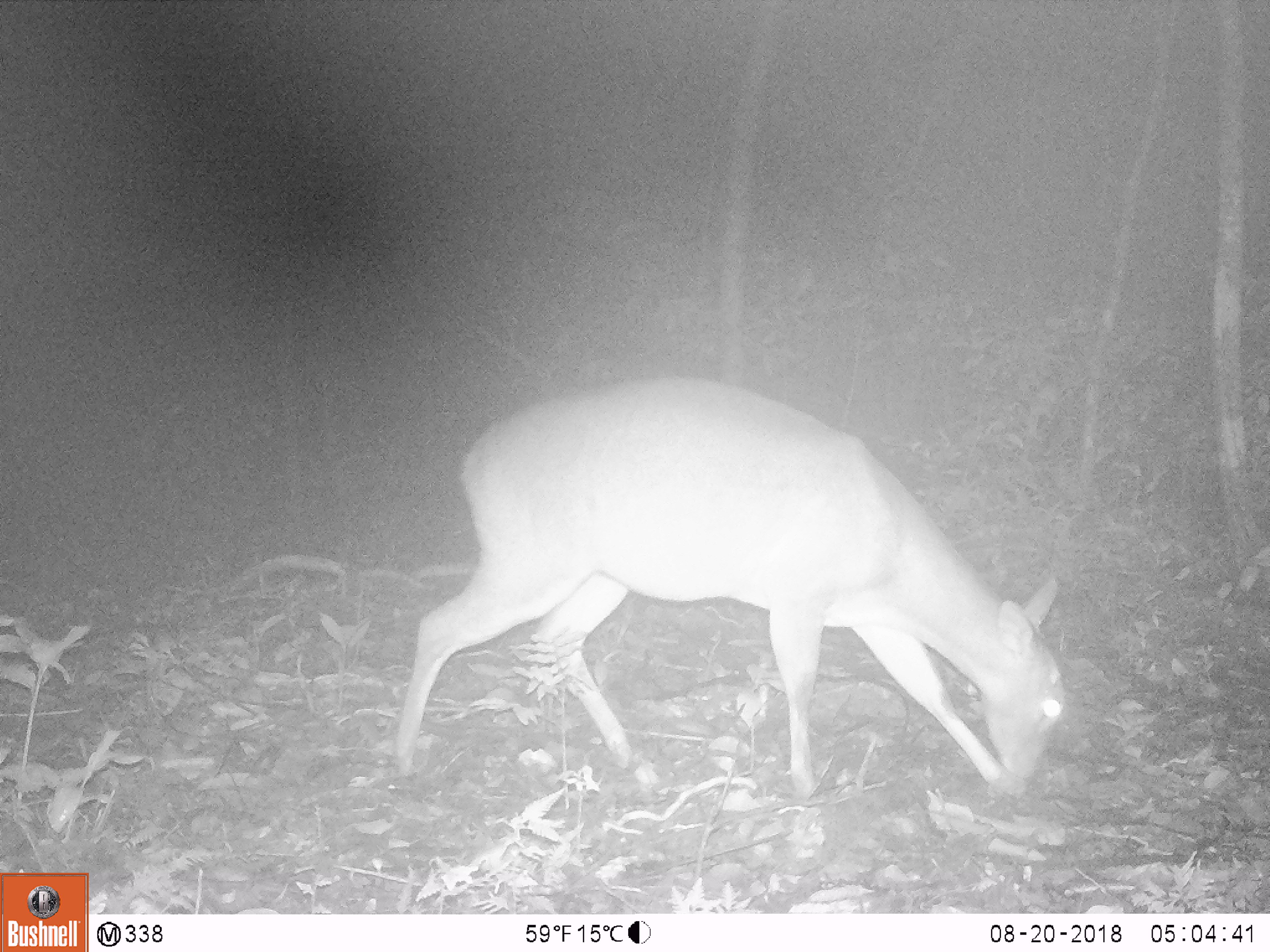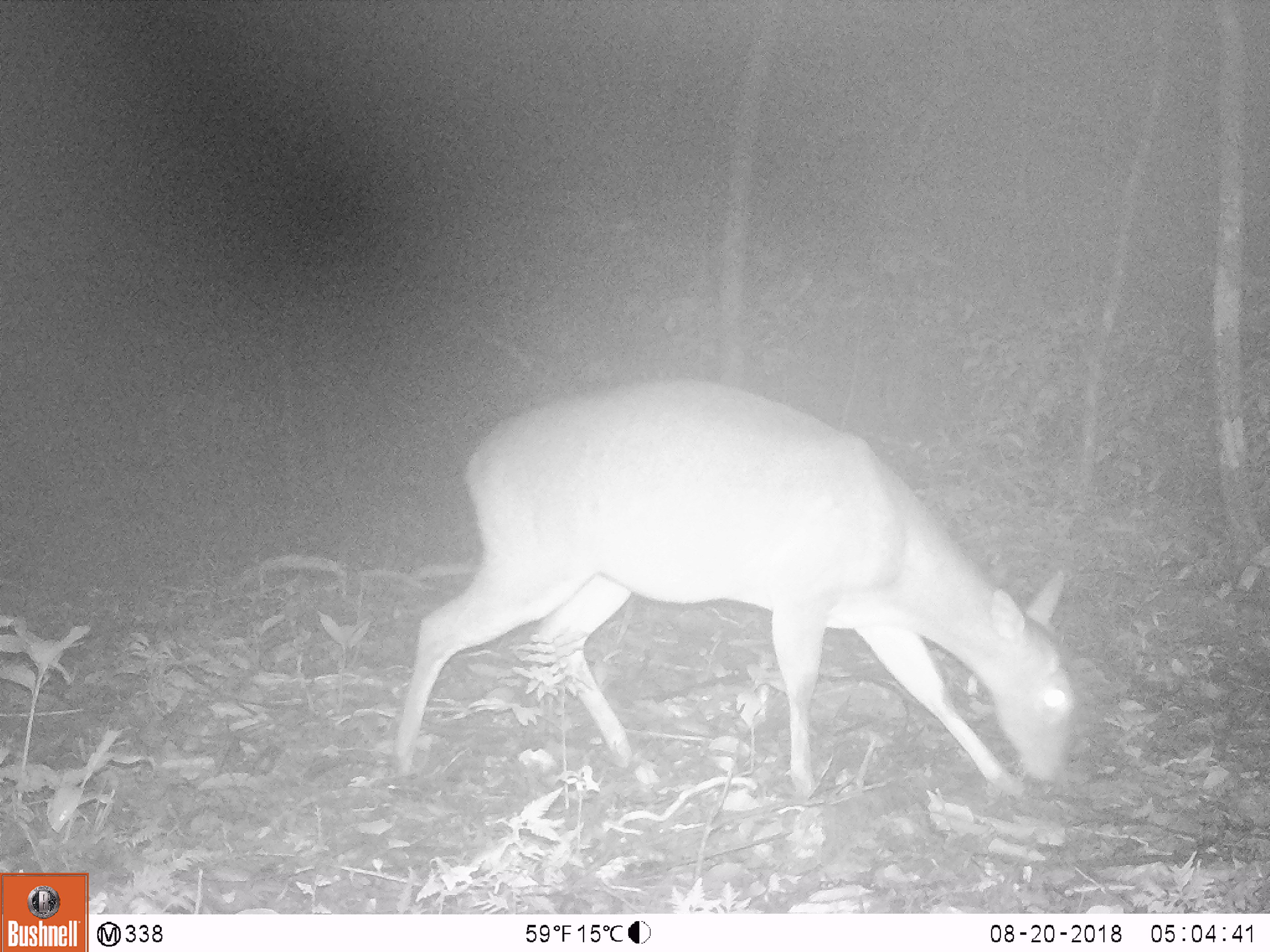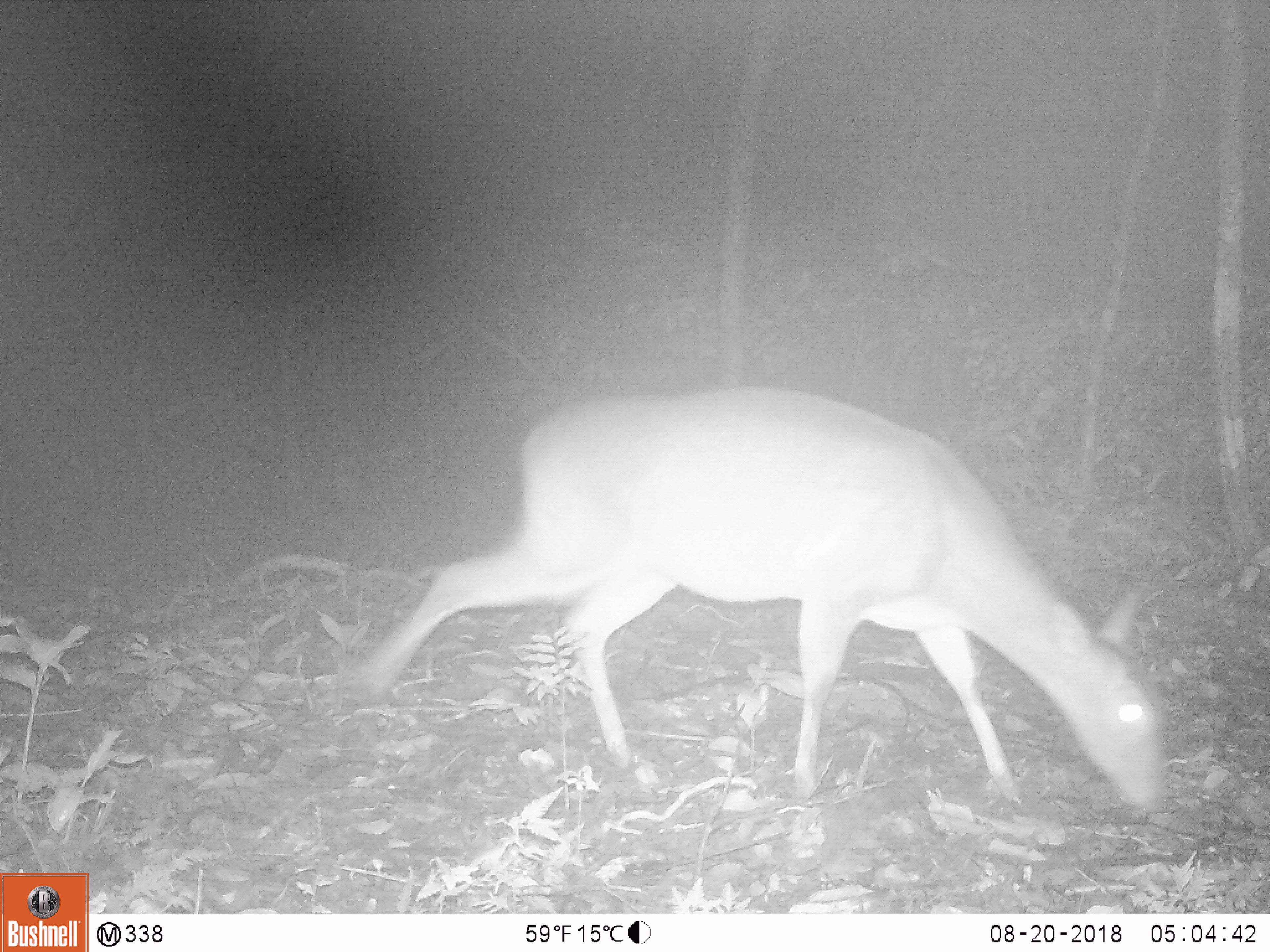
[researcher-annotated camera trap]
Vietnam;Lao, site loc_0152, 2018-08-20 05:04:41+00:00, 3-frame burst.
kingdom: Animalia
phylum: Chordata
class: Mammalia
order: Artiodactyla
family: Cervidae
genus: Muntiacus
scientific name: Muntiacus vuquangensis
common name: large-antlered muntjac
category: large antlered muntjac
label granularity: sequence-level